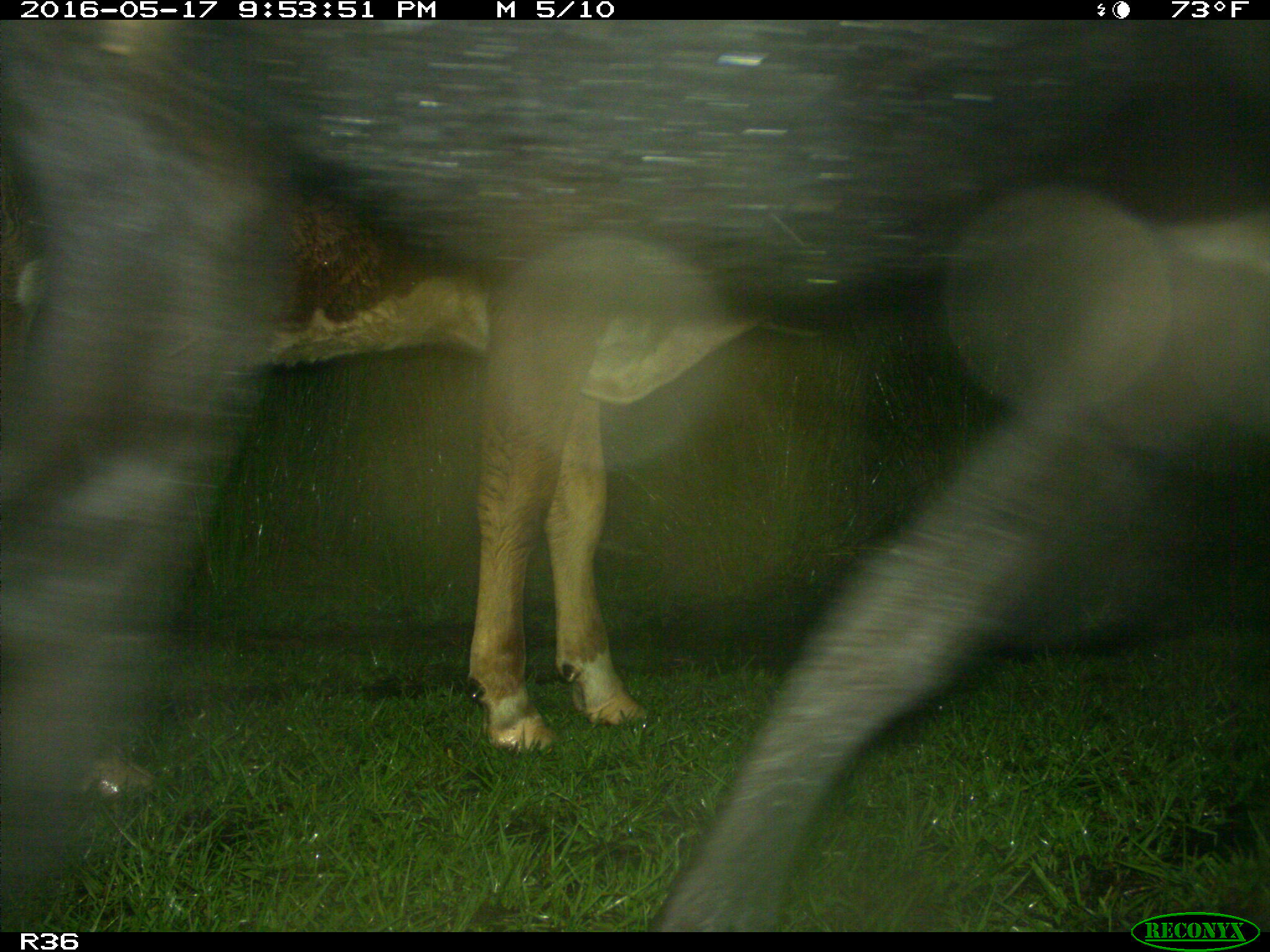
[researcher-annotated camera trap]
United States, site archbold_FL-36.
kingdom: Animalia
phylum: Chordata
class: Mammalia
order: Artiodactyla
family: Bovidae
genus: Bos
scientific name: Bos taurus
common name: domestic cow